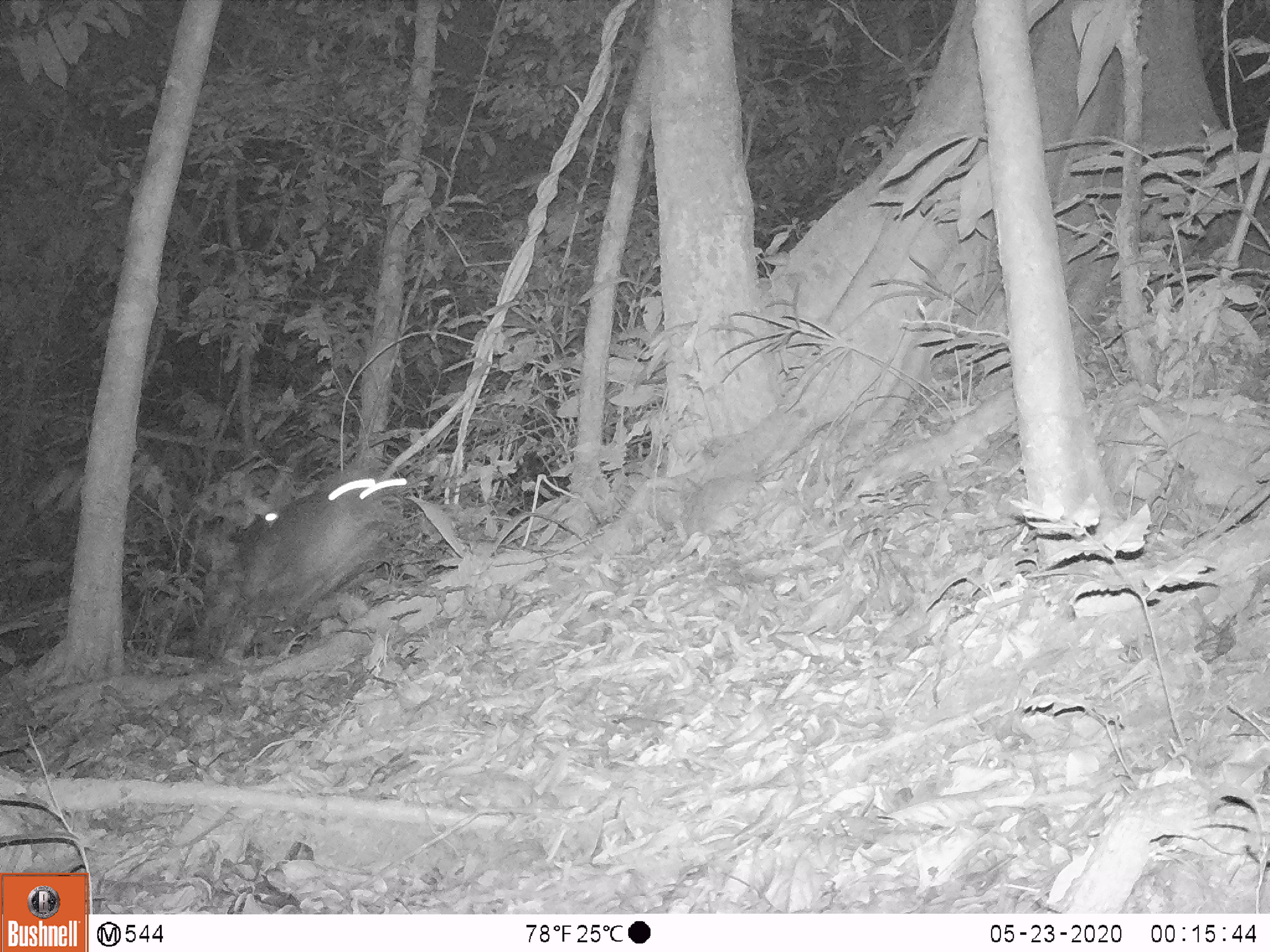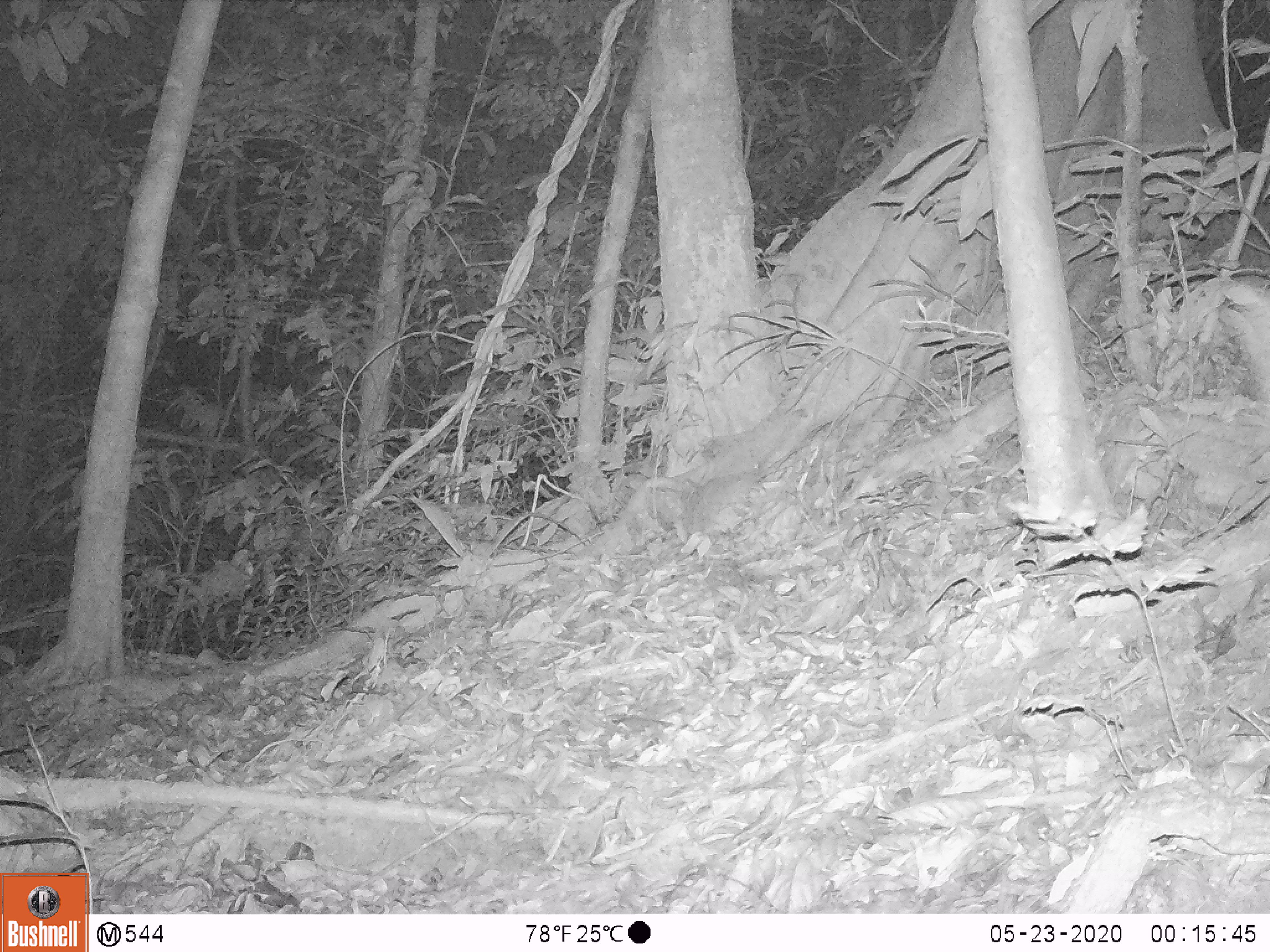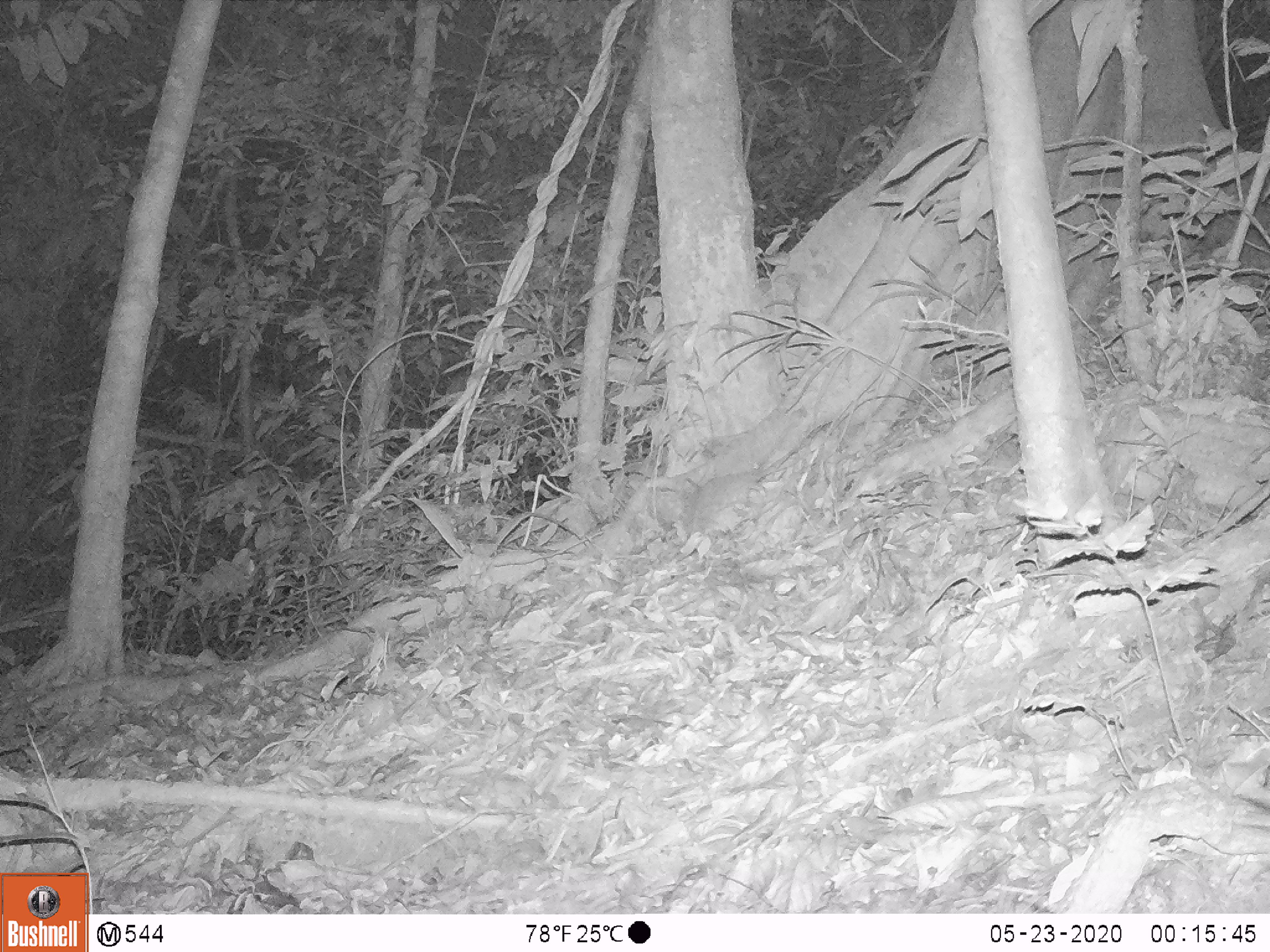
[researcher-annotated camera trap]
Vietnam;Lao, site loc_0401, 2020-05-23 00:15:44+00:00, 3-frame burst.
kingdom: Animalia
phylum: Chordata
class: Mammalia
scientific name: Mammalia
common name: mammal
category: unidentified mammal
Unidentified mammal (mammal) (Mammalia). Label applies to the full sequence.